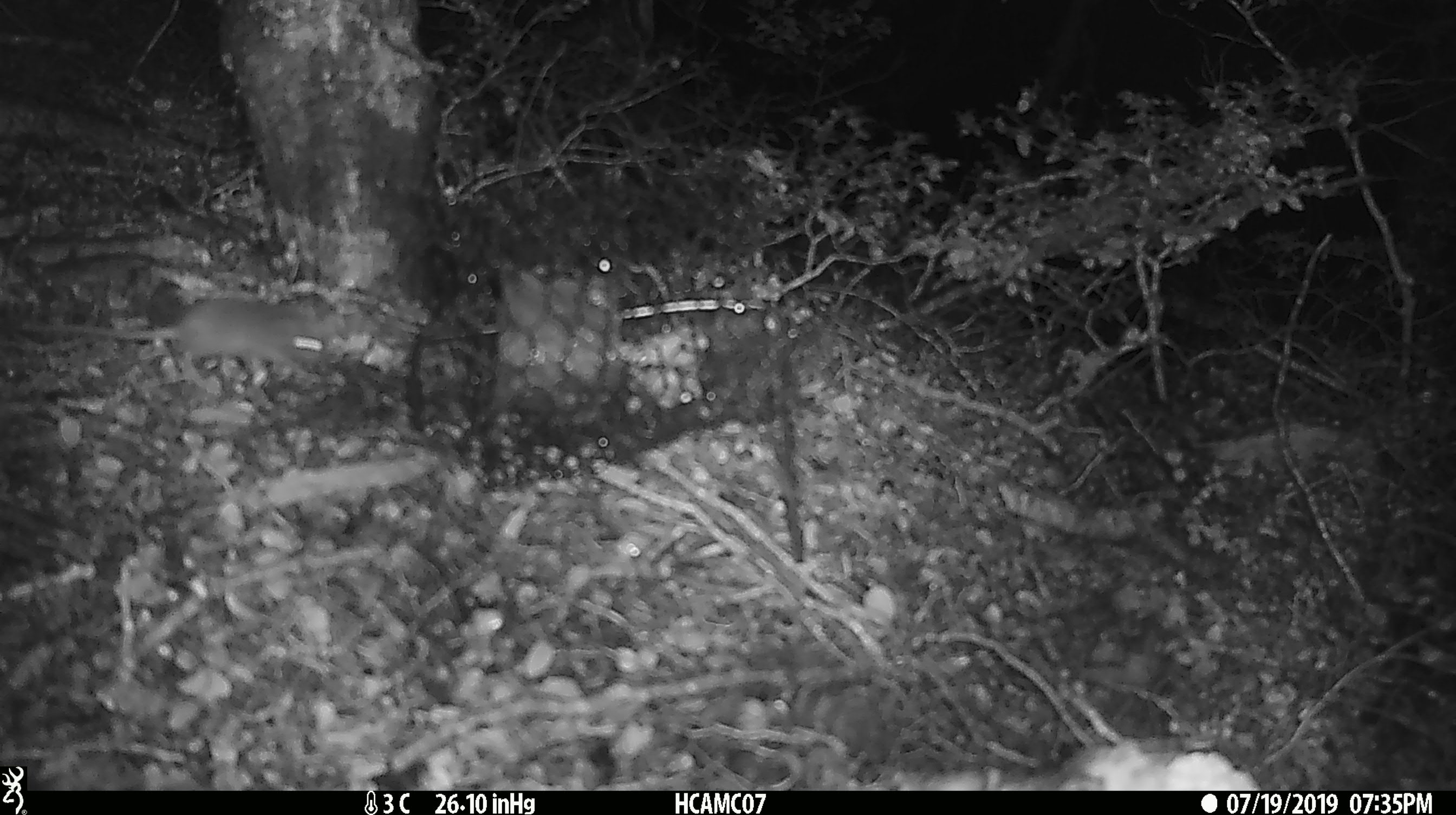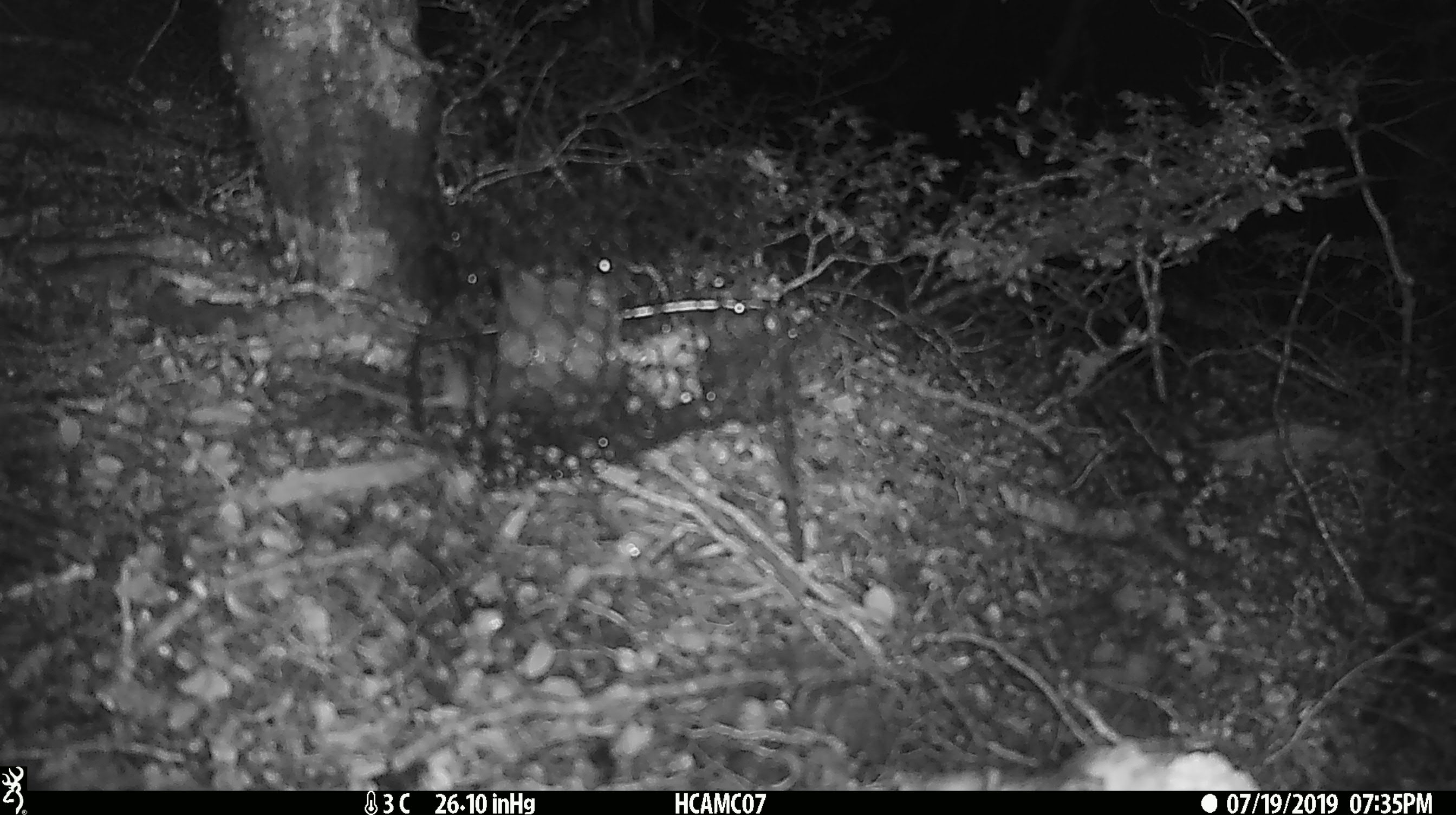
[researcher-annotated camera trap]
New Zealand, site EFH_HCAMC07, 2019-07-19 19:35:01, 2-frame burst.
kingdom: Animalia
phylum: Chordata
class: Mammalia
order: Rodentia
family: Muridae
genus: Mus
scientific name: Mus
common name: mouse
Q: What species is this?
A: Mouse (Mus).